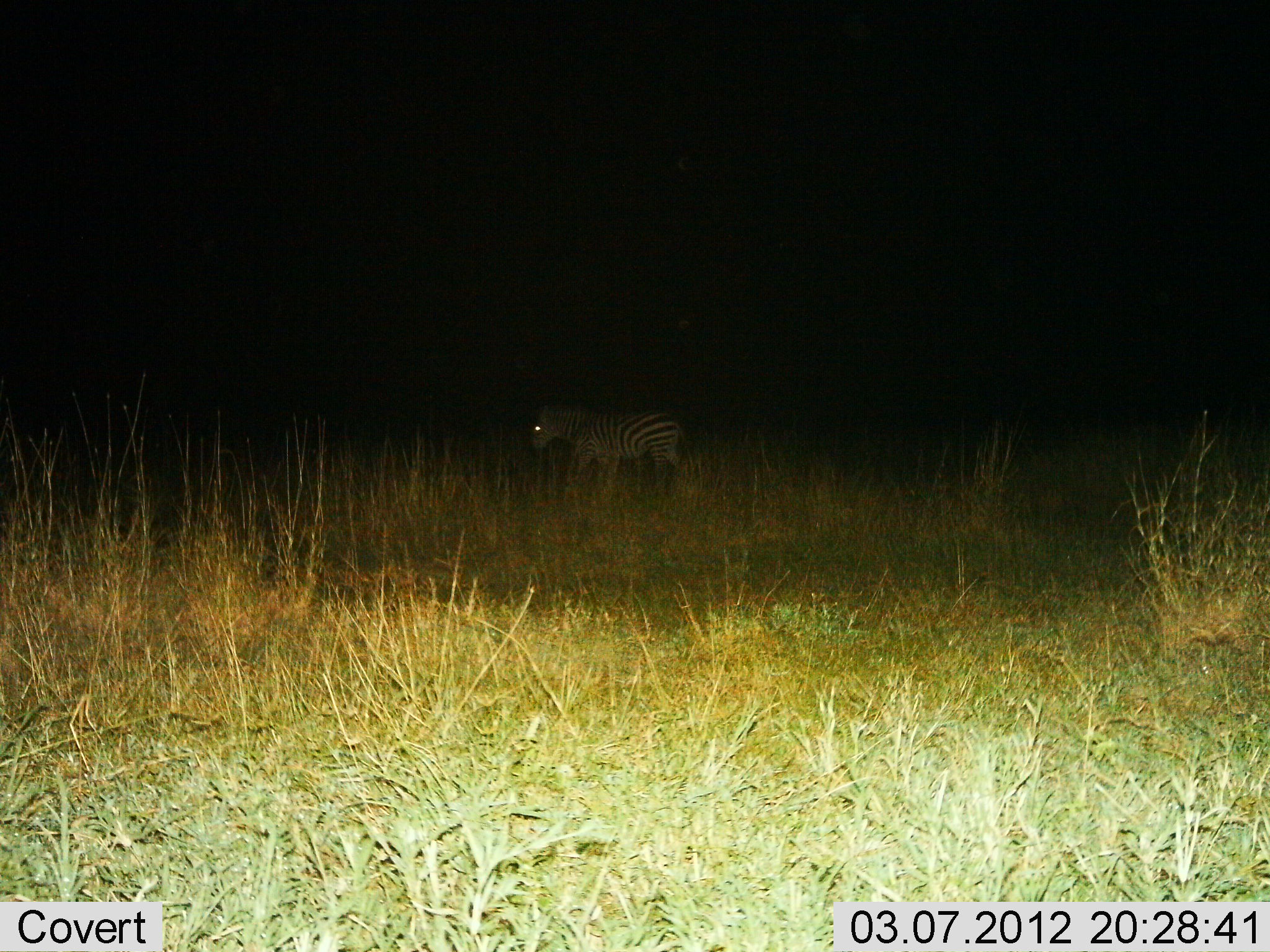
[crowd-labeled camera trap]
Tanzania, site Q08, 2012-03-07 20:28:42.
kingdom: Animalia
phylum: Chordata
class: Mammalia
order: Perissodactyla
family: Equidae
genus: Equus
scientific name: Equus quagga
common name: plains zebra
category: zebra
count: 1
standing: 54%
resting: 0%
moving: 46%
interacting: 0%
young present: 0%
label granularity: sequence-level